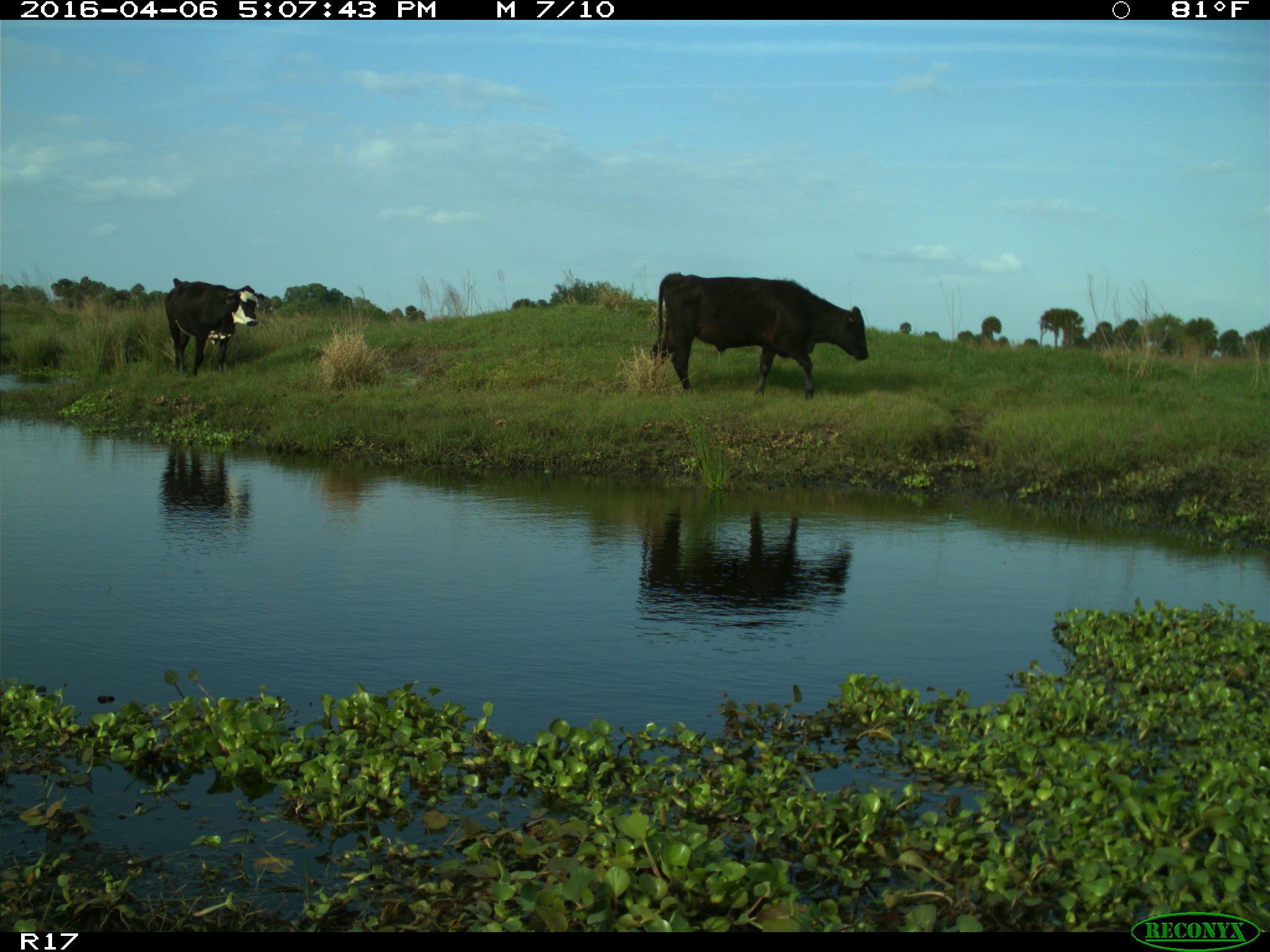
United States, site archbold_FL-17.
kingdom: Animalia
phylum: Chordata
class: Mammalia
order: Artiodactyla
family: Bovidae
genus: Bos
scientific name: Bos taurus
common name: domestic cow